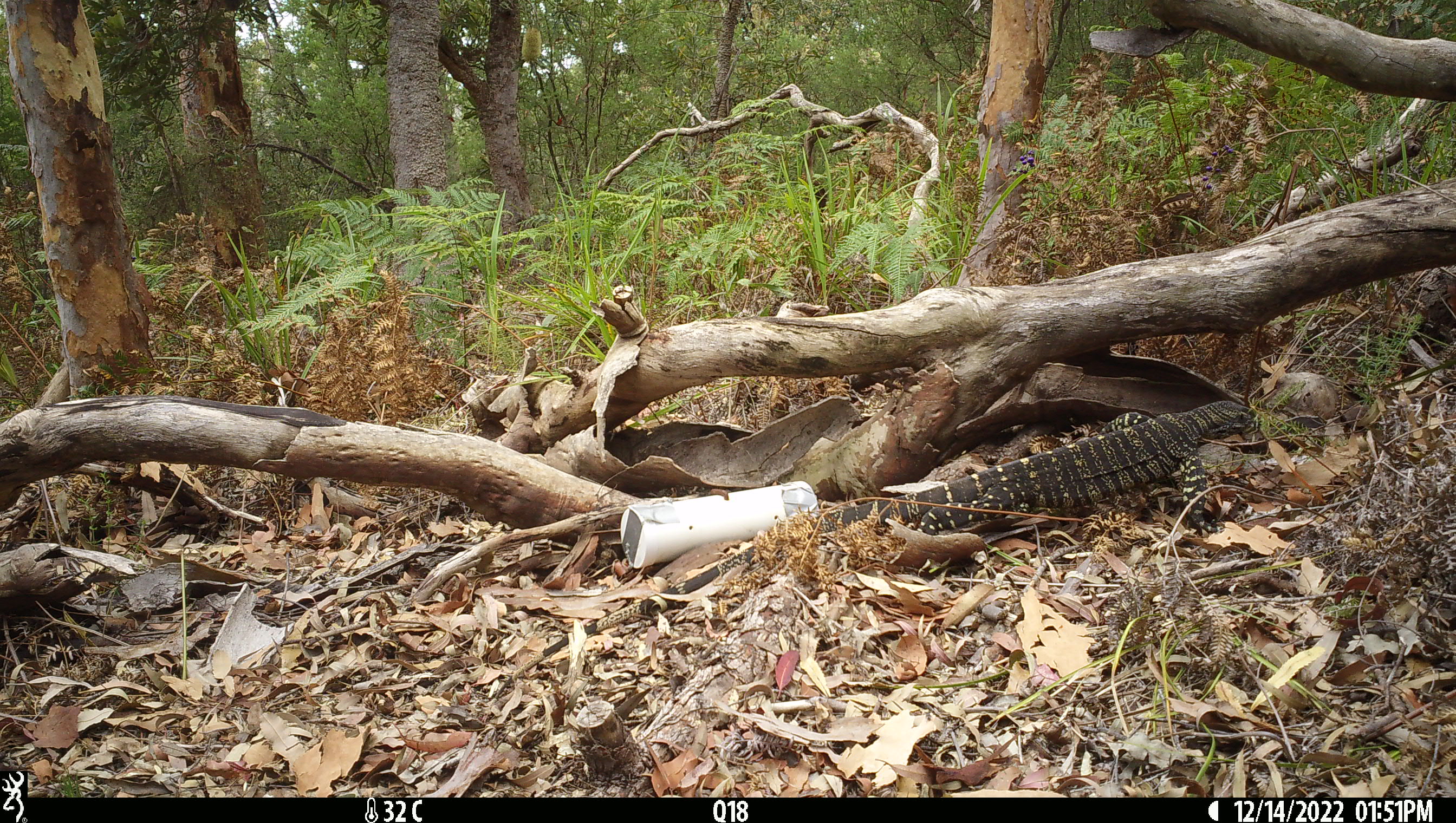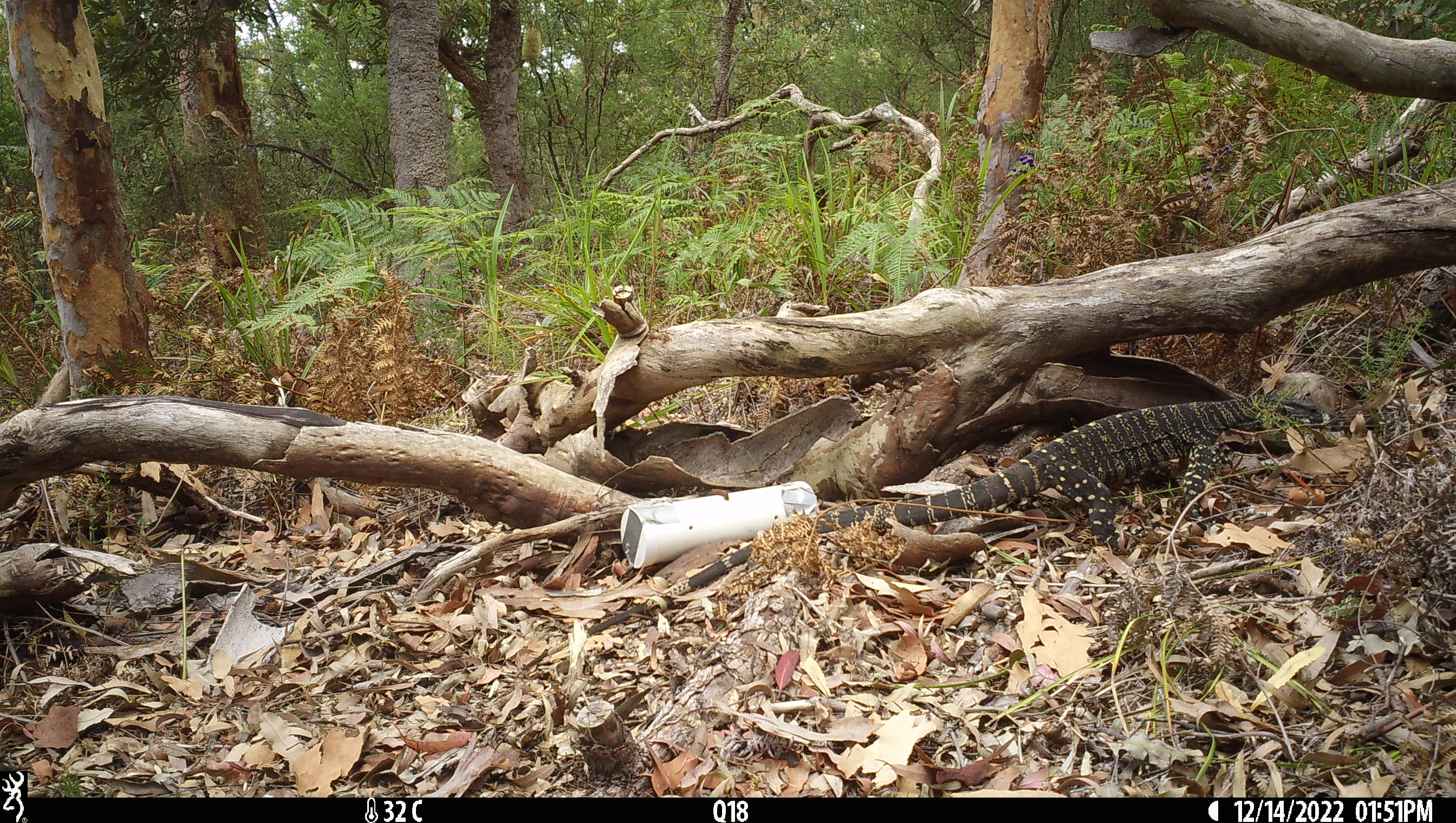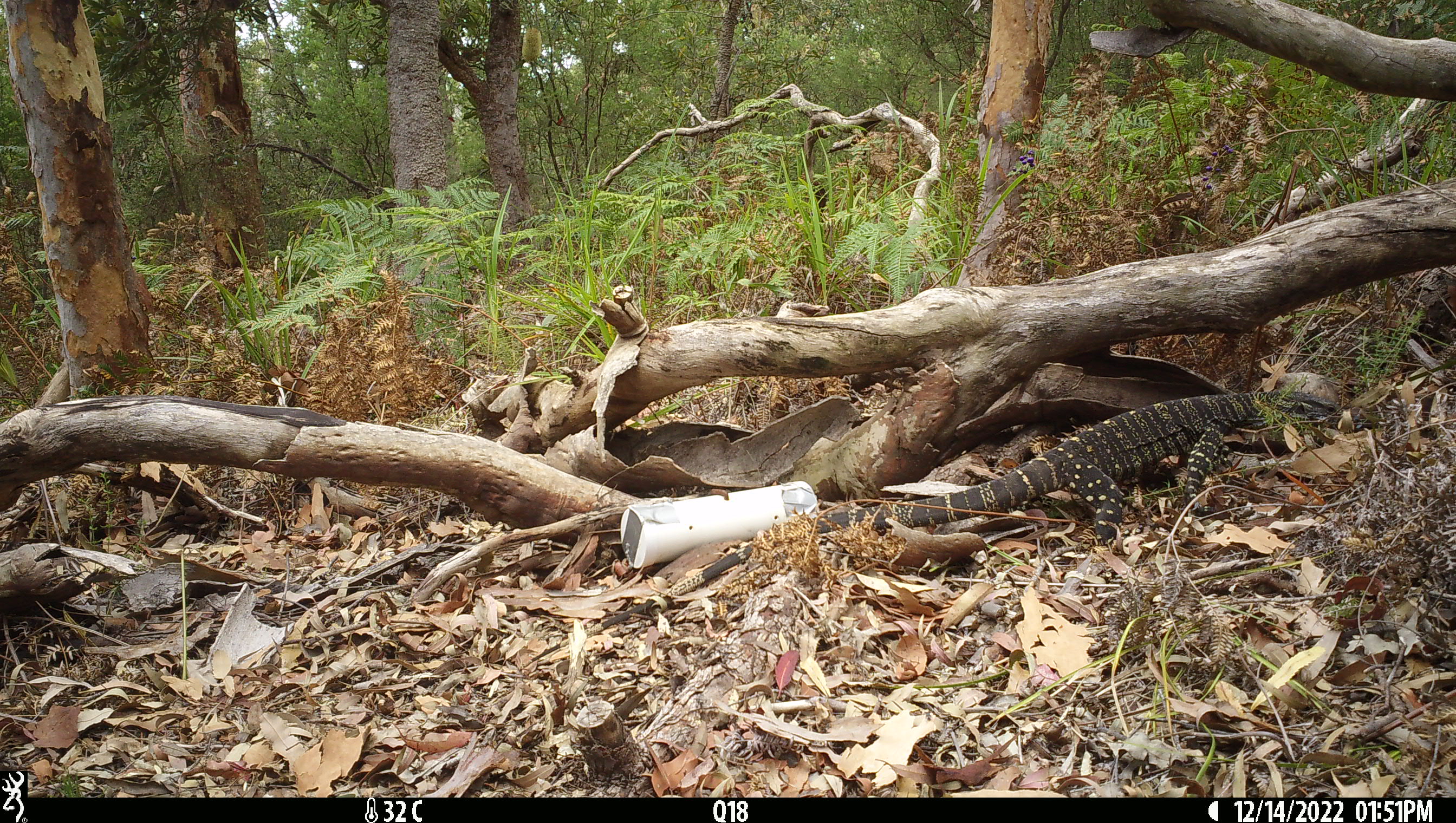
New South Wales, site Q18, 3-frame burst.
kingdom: Animalia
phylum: Chordata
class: Reptilia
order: Squamata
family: Varanidae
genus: Varanus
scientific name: Varanus varius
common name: lace monitor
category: goanna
Goanna (lace monitor) (Varanus varius).